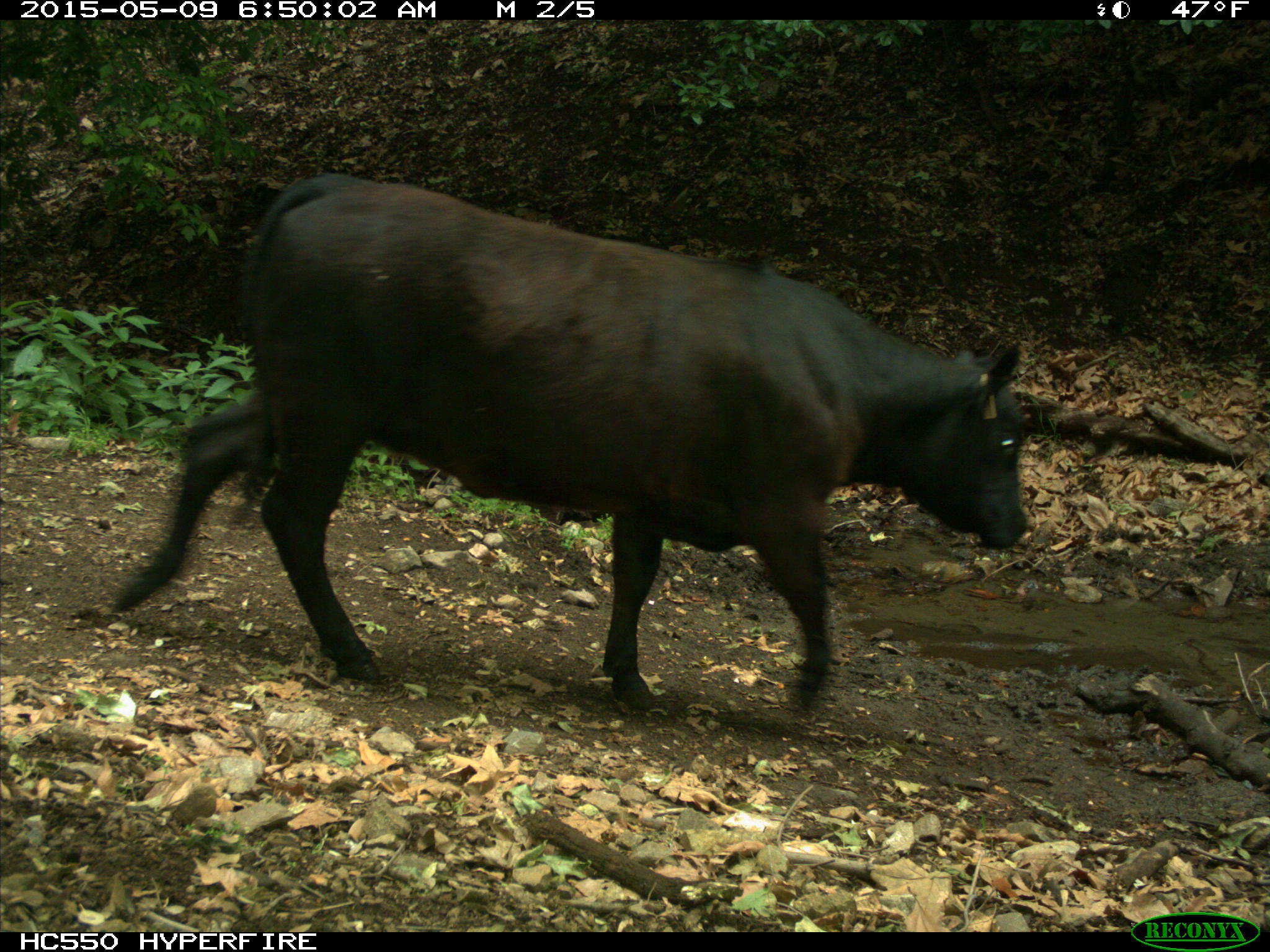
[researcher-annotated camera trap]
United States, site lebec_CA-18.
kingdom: Animalia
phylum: Chordata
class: Mammalia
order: Artiodactyla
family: Bovidae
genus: Bos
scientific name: Bos taurus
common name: domestic cow